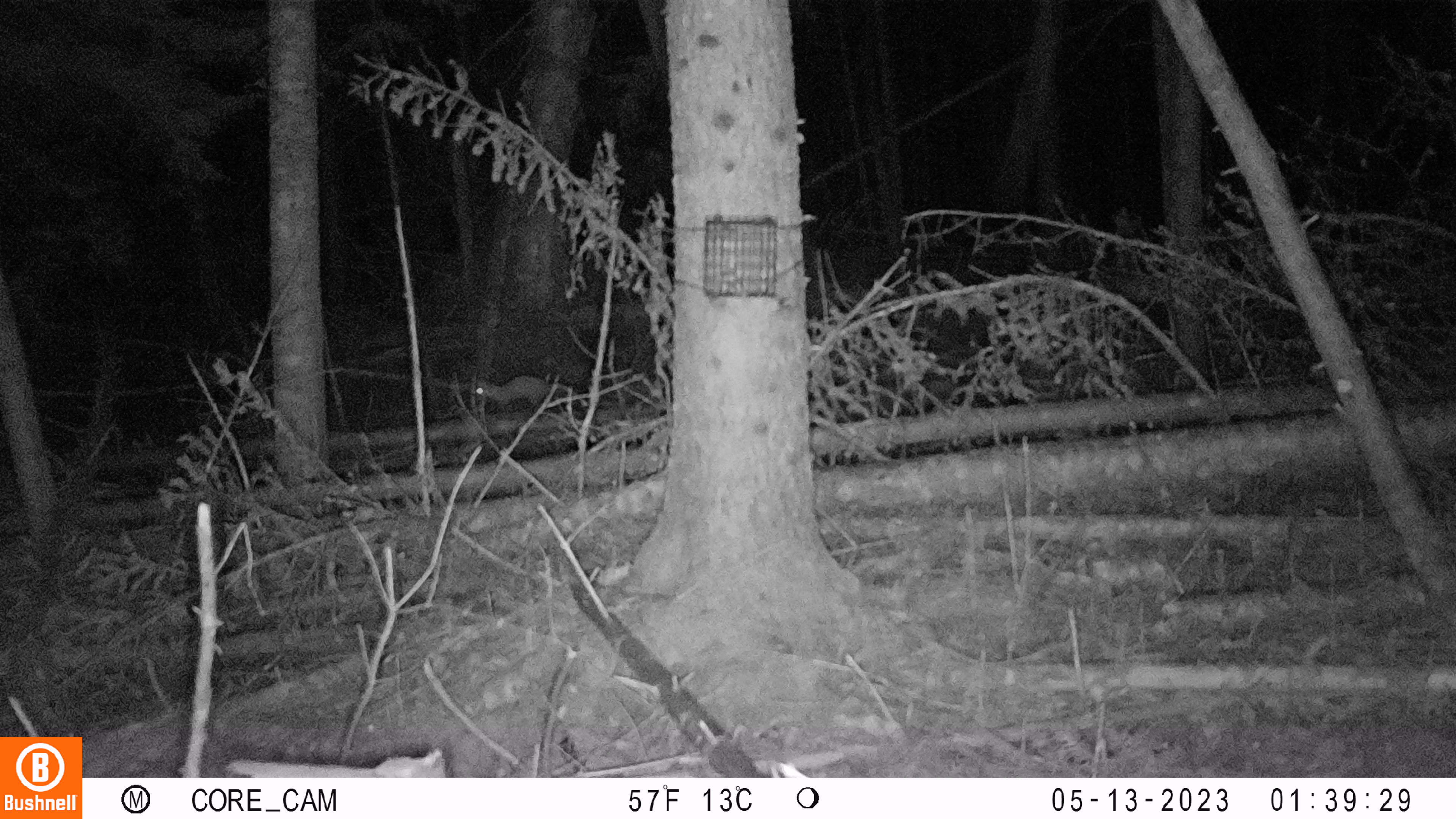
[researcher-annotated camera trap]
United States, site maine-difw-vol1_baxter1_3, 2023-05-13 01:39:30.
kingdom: Animalia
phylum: Chordata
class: Mammalia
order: Carnivora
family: Mustelidae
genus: Martes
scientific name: Martes americana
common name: american marten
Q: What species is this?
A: American marten (Martes americana).